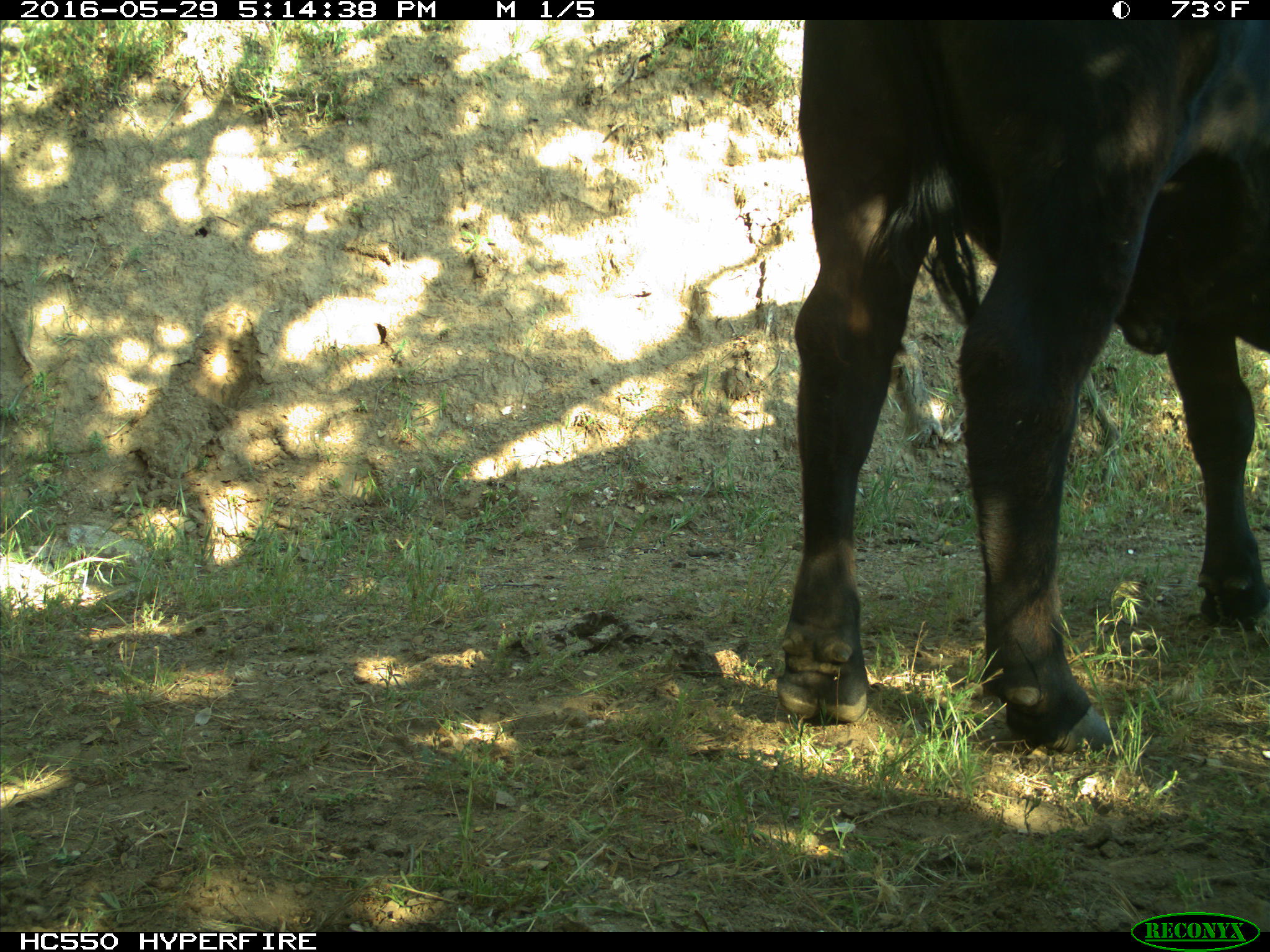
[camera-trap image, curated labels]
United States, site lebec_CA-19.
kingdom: Animalia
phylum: Chordata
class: Mammalia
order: Artiodactyla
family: Bovidae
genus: Bos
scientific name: Bos taurus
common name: domestic cow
Bos taurus (domestic cow).